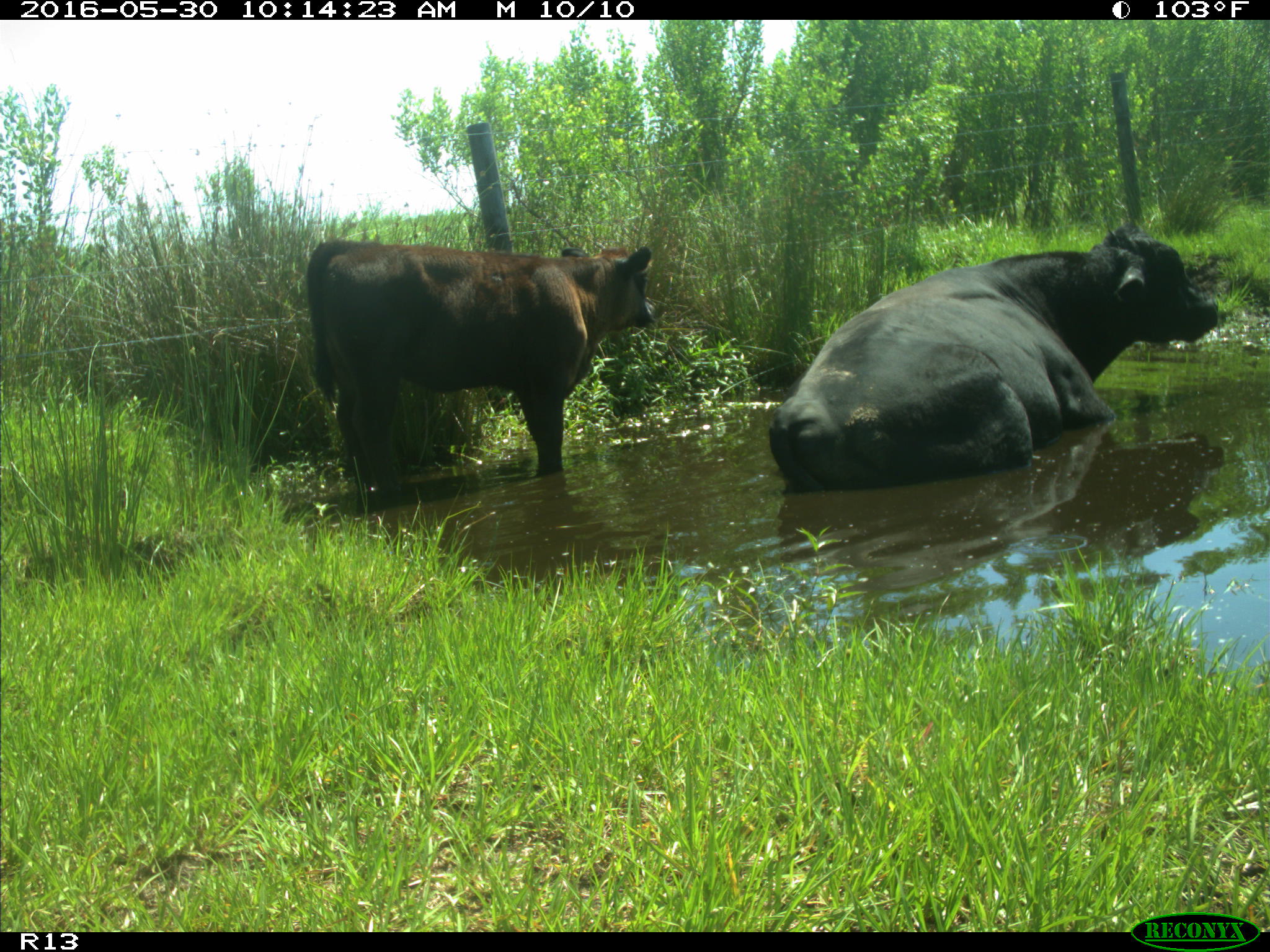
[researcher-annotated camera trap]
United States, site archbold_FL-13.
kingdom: Animalia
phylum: Chordata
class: Mammalia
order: Artiodactyla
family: Bovidae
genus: Bos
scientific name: Bos taurus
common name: domestic cow